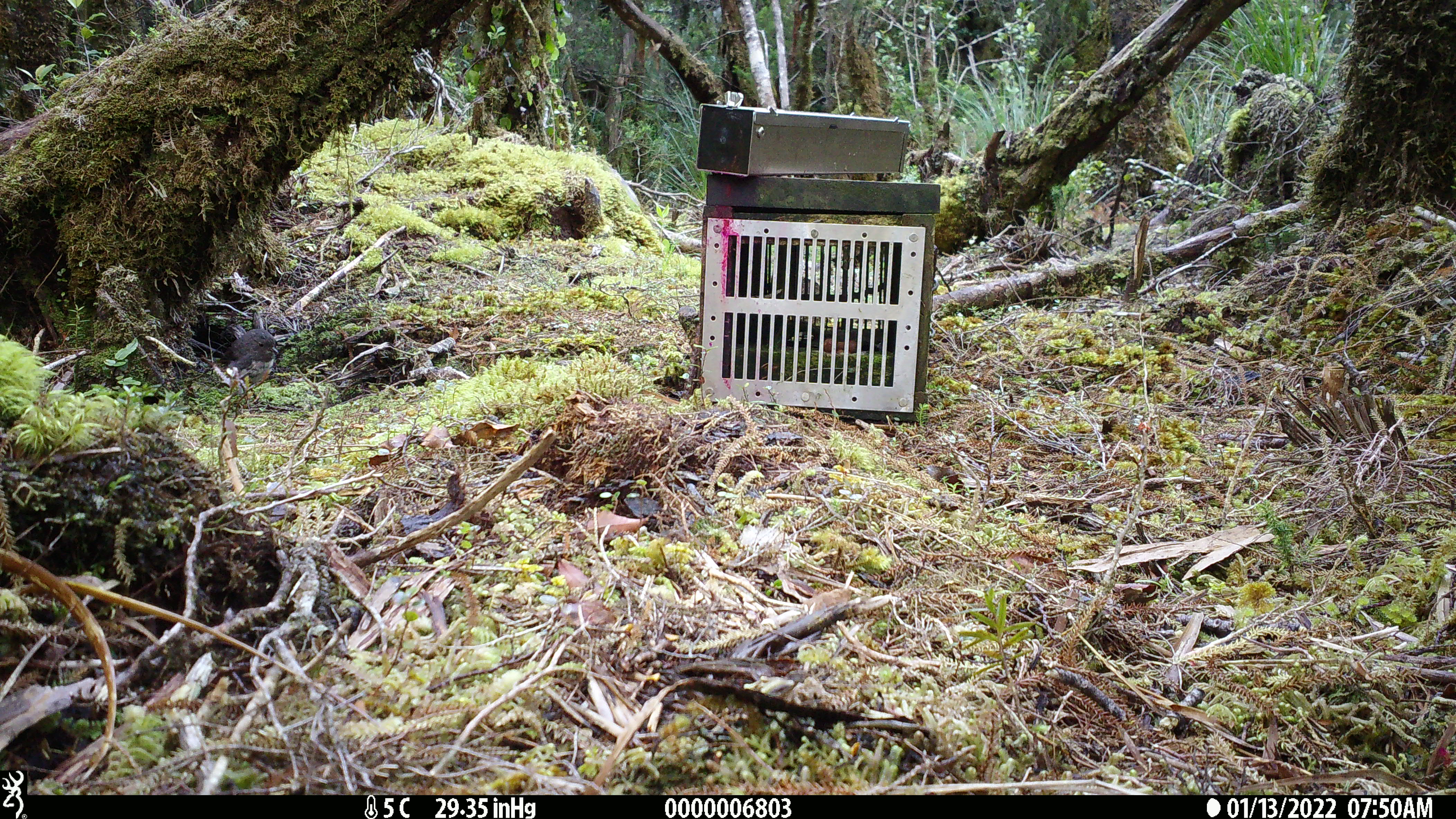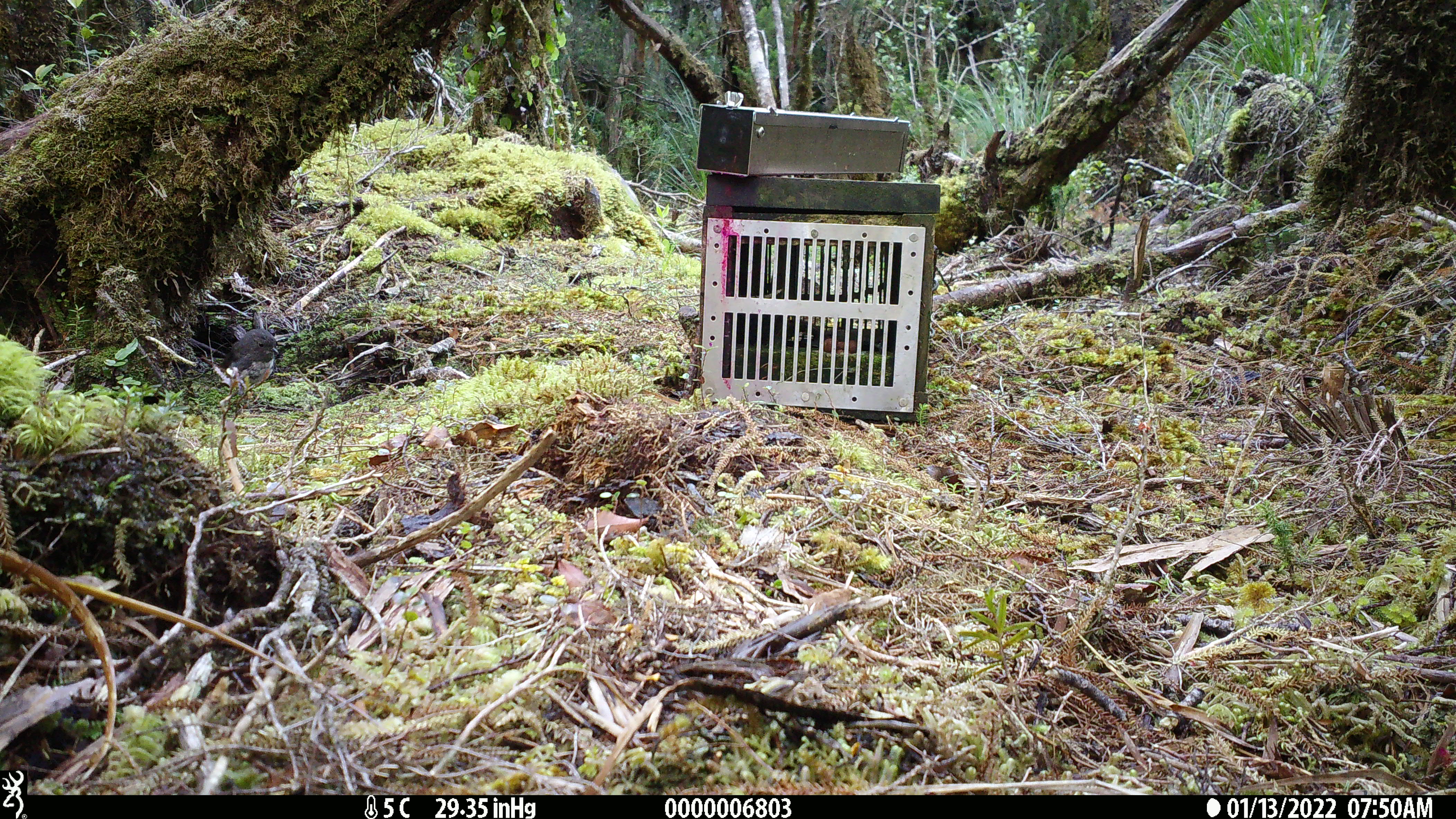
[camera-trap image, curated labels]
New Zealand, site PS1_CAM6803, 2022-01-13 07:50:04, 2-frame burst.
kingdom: Animalia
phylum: Chordata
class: Aves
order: Passeriformes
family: Petroicidae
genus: Petroica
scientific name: Petroica australis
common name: new zealand robin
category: robin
Robin (new zealand robin) (Petroica australis).